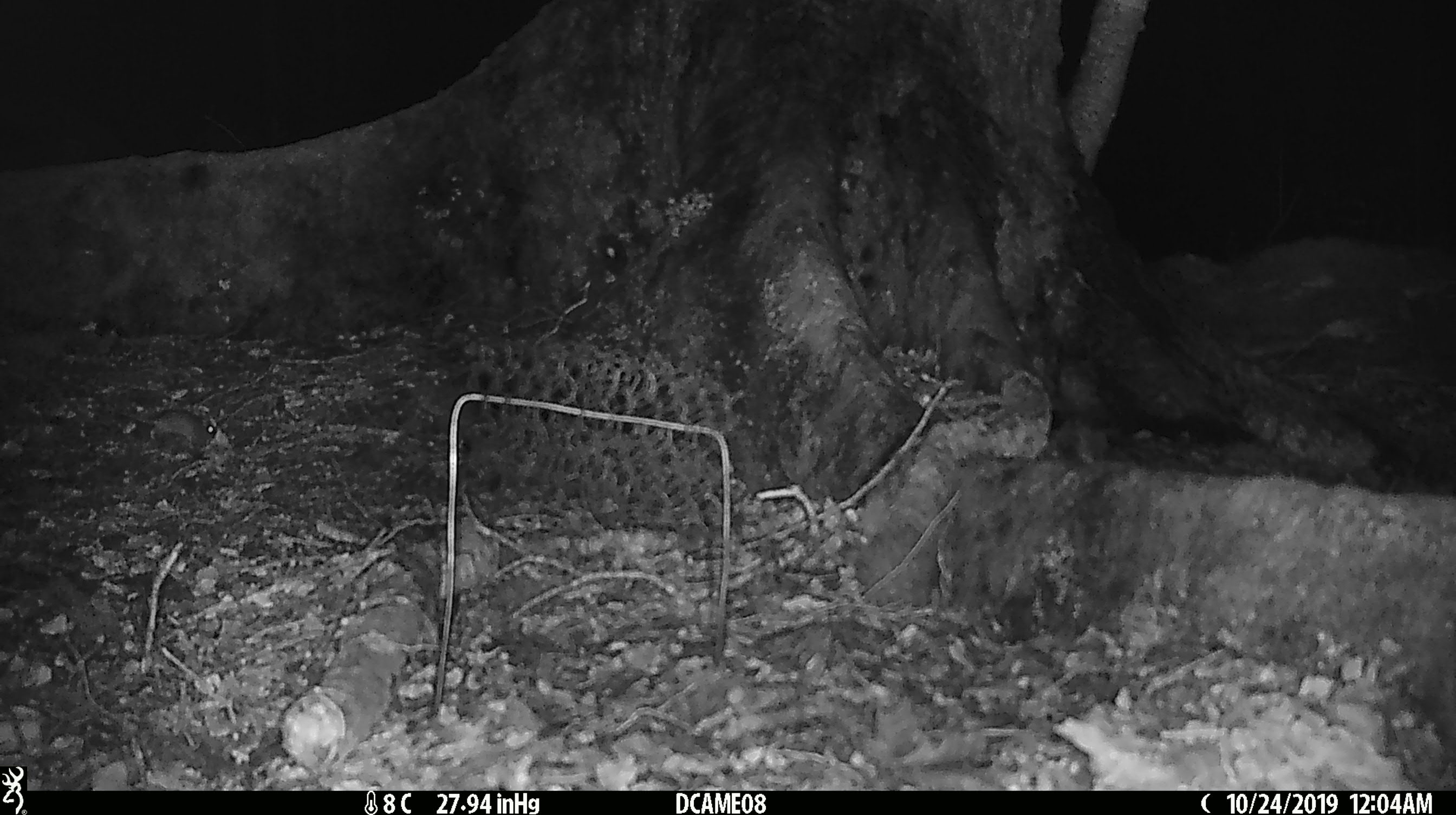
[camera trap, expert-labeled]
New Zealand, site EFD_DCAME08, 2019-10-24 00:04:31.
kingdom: Animalia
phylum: Chordata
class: Mammalia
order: Rodentia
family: Muridae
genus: Mus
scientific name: Mus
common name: mouse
Mouse (Mus).